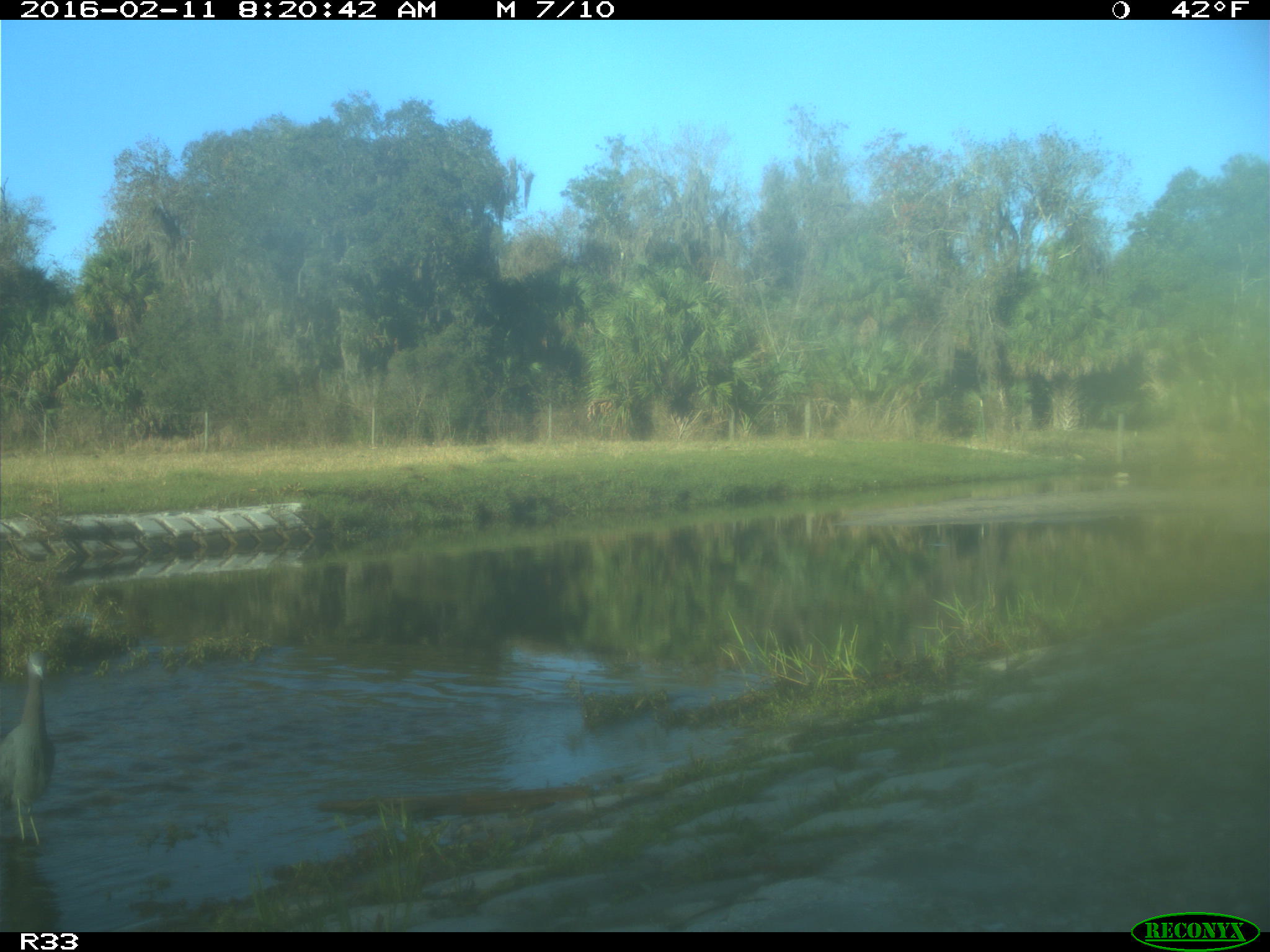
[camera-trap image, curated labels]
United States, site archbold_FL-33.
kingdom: Animalia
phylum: Chordata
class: Aves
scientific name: Aves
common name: birds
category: unidentified bird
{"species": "unidentified bird (birds) (Aves)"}